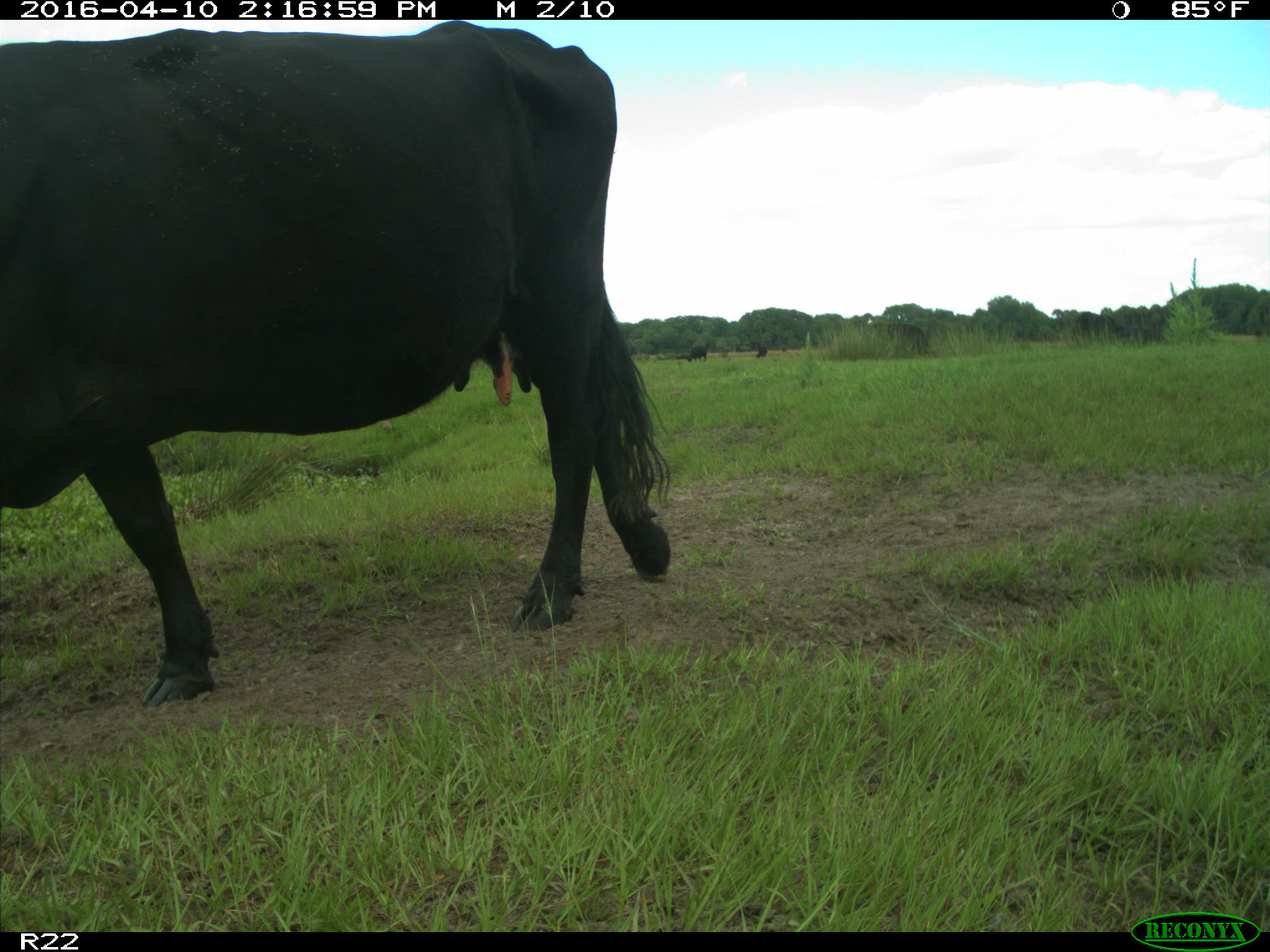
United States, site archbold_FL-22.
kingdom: Animalia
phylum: Chordata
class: Mammalia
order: Artiodactyla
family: Bovidae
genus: Bos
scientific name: Bos taurus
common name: domestic cow